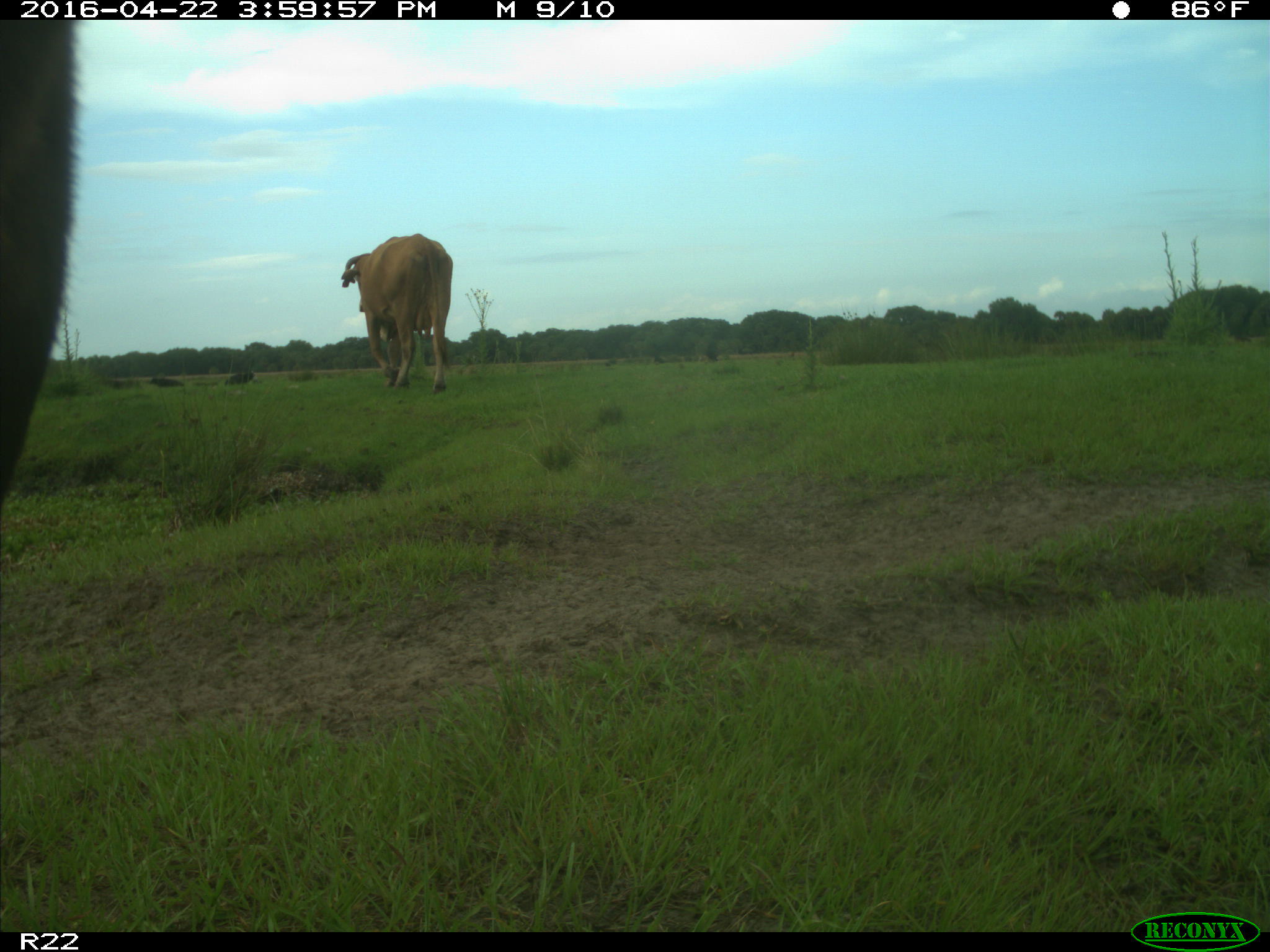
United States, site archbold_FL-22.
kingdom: Animalia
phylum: Chordata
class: Mammalia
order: Artiodactyla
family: Bovidae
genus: Bos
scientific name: Bos taurus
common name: domestic cow